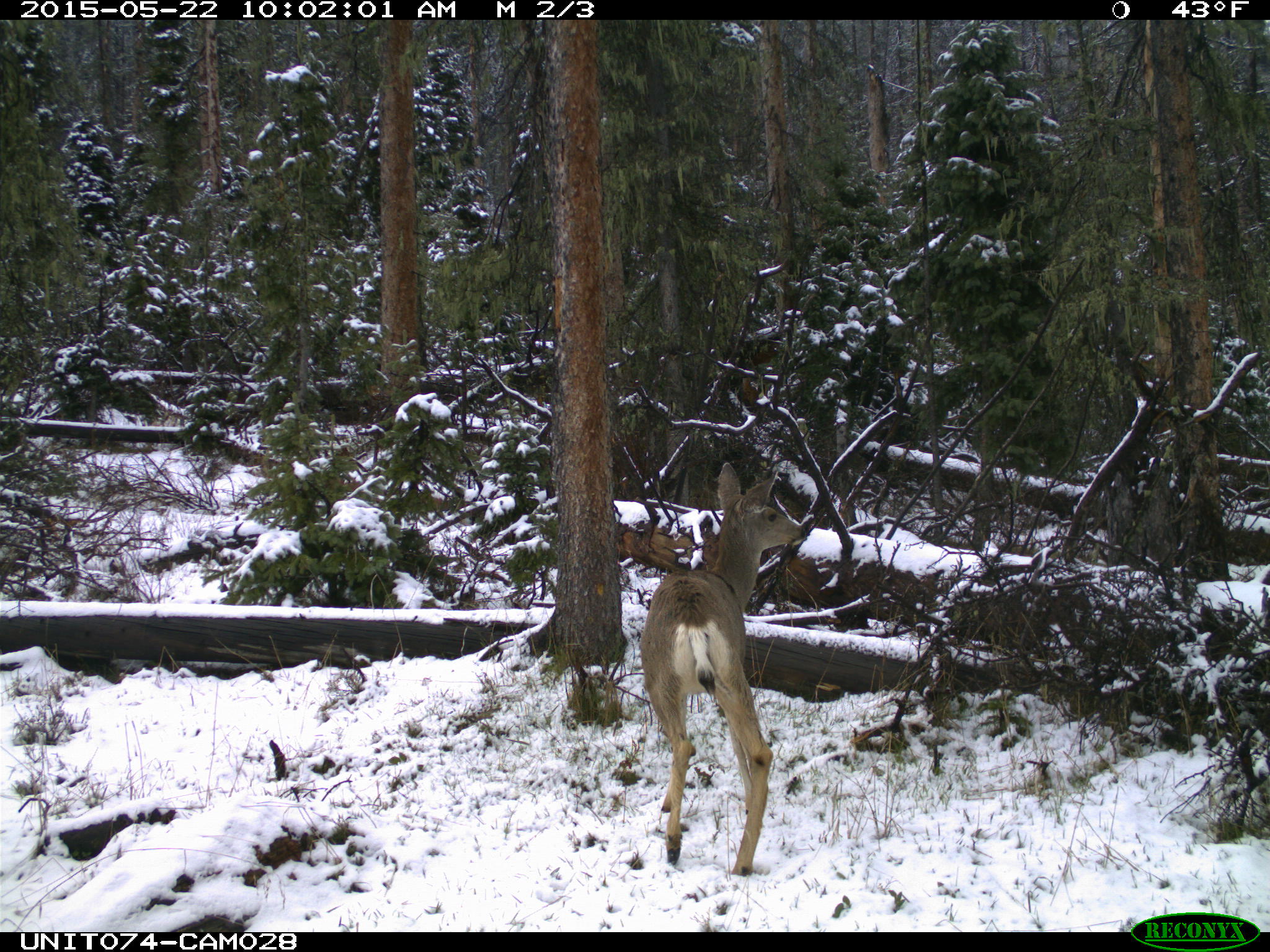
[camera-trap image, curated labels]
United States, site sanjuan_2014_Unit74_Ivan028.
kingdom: Animalia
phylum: Chordata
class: Mammalia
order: Artiodactyla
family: Cervidae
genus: Odocoileus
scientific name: Odocoileus hemionus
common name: mule deer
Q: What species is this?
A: Odocoileus hemionus (mule deer).